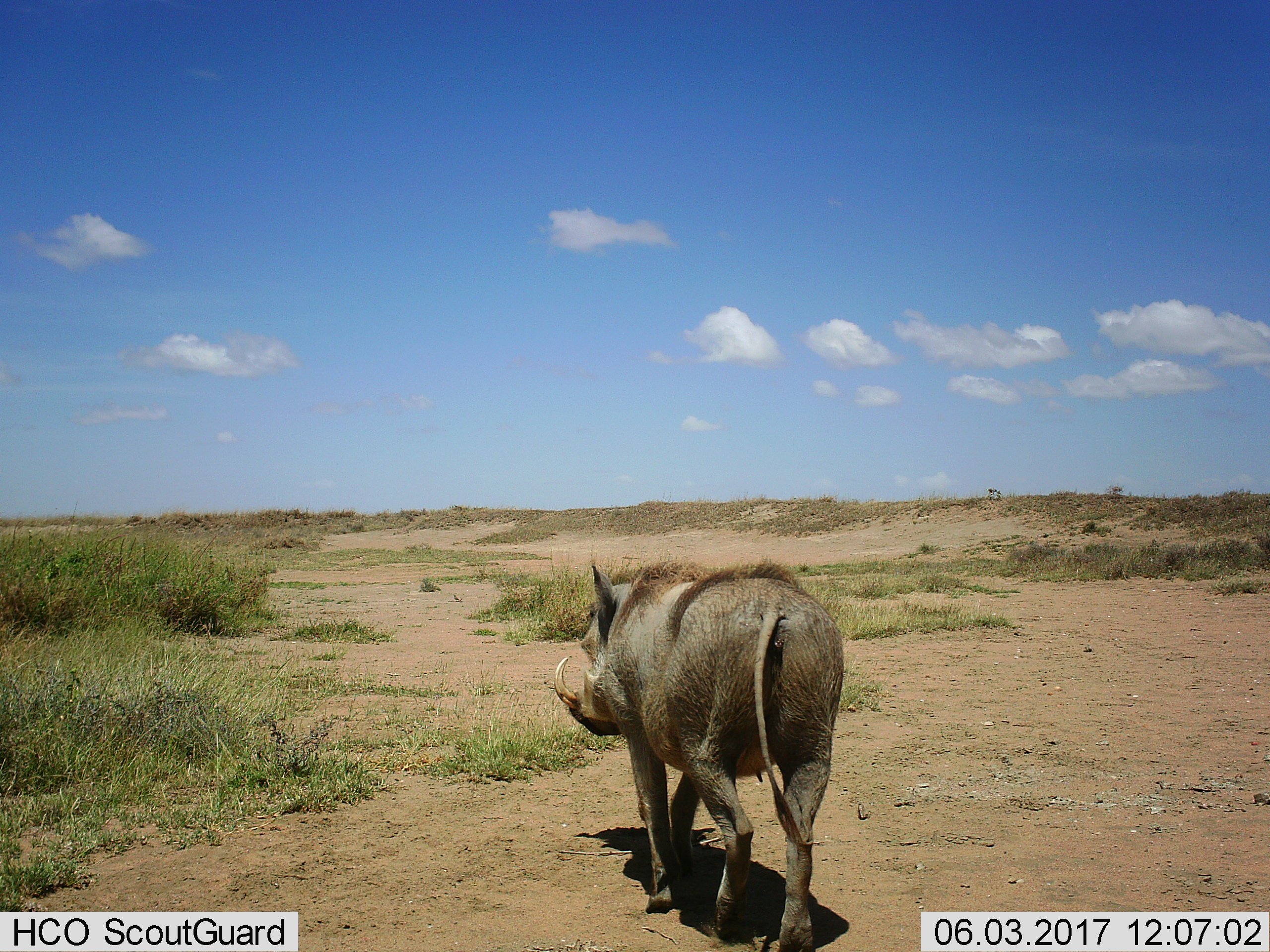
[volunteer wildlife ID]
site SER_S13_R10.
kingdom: Animalia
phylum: Chordata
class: Mammalia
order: Artiodactyla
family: Suidae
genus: Phacochoerus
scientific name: Phacochoerus africanus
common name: warthog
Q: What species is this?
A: Warthog (Phacochoerus africanus).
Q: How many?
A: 1.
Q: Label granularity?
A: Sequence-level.